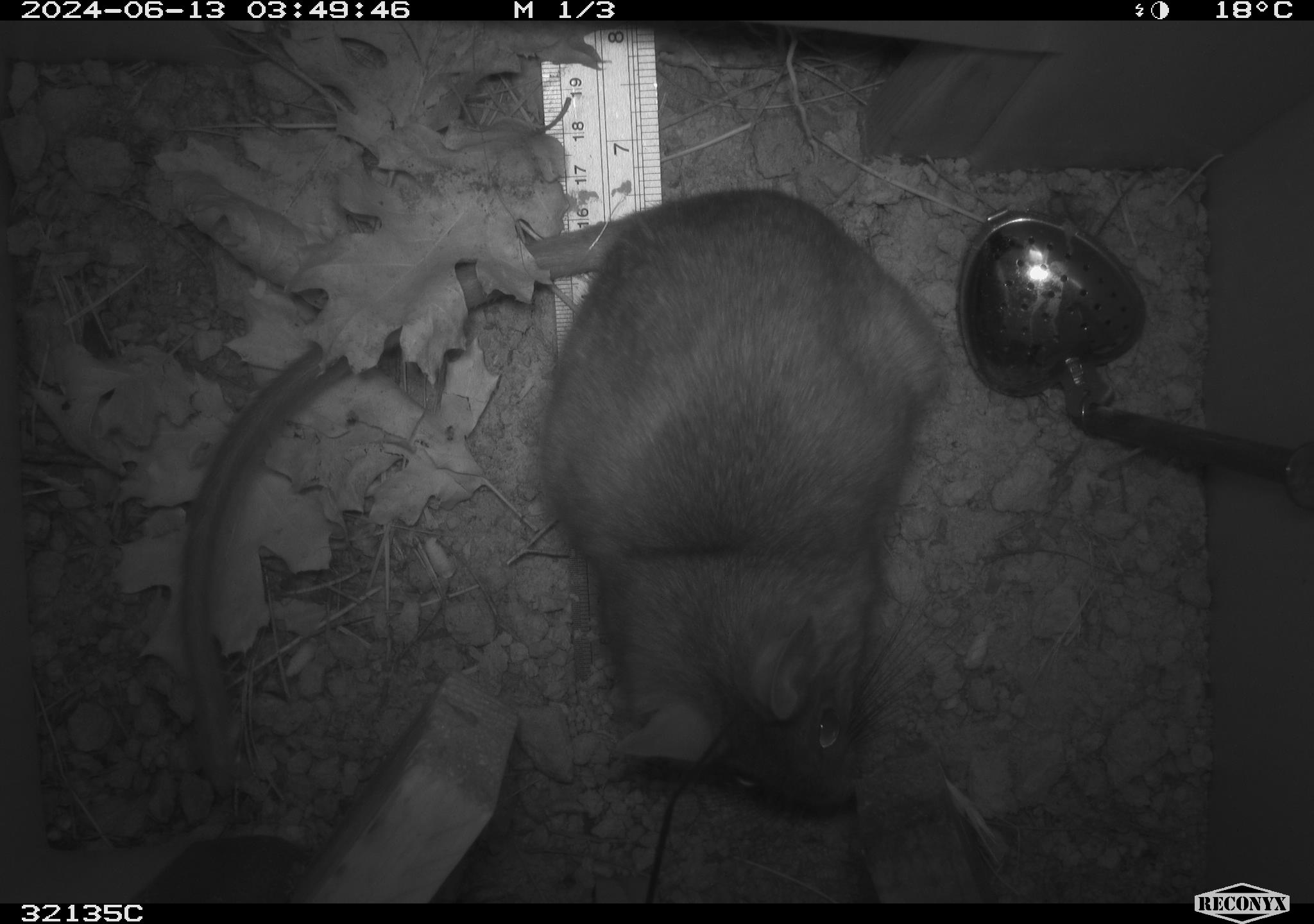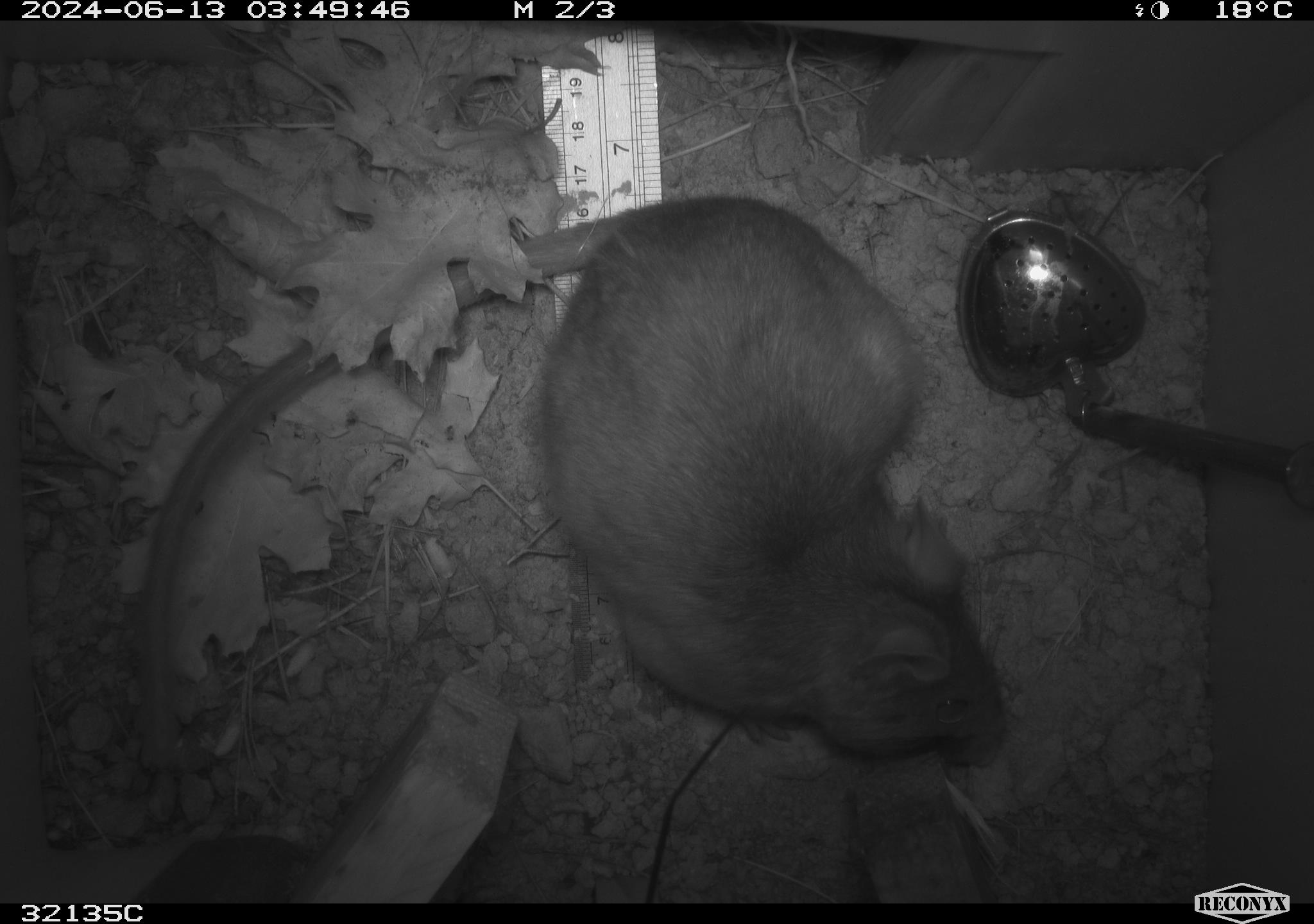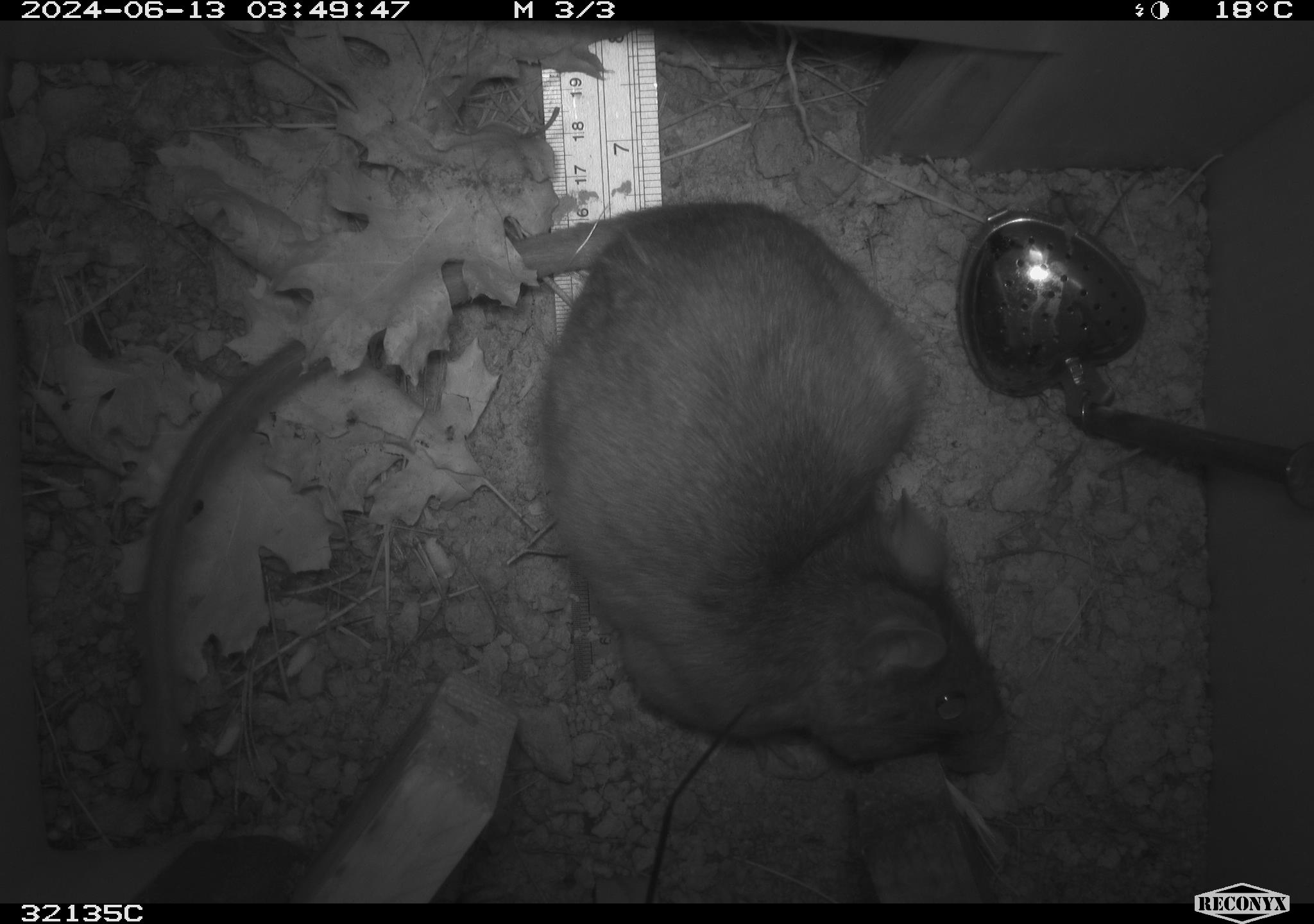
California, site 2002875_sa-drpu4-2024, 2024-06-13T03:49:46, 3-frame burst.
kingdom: Animalia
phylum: Chordata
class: Mammalia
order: Rodentia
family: Cricetidae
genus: Neotoma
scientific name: Neotoma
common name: pack rat or woodrat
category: neotoma species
Neotoma species (pack rat or woodrat) (Neotoma).